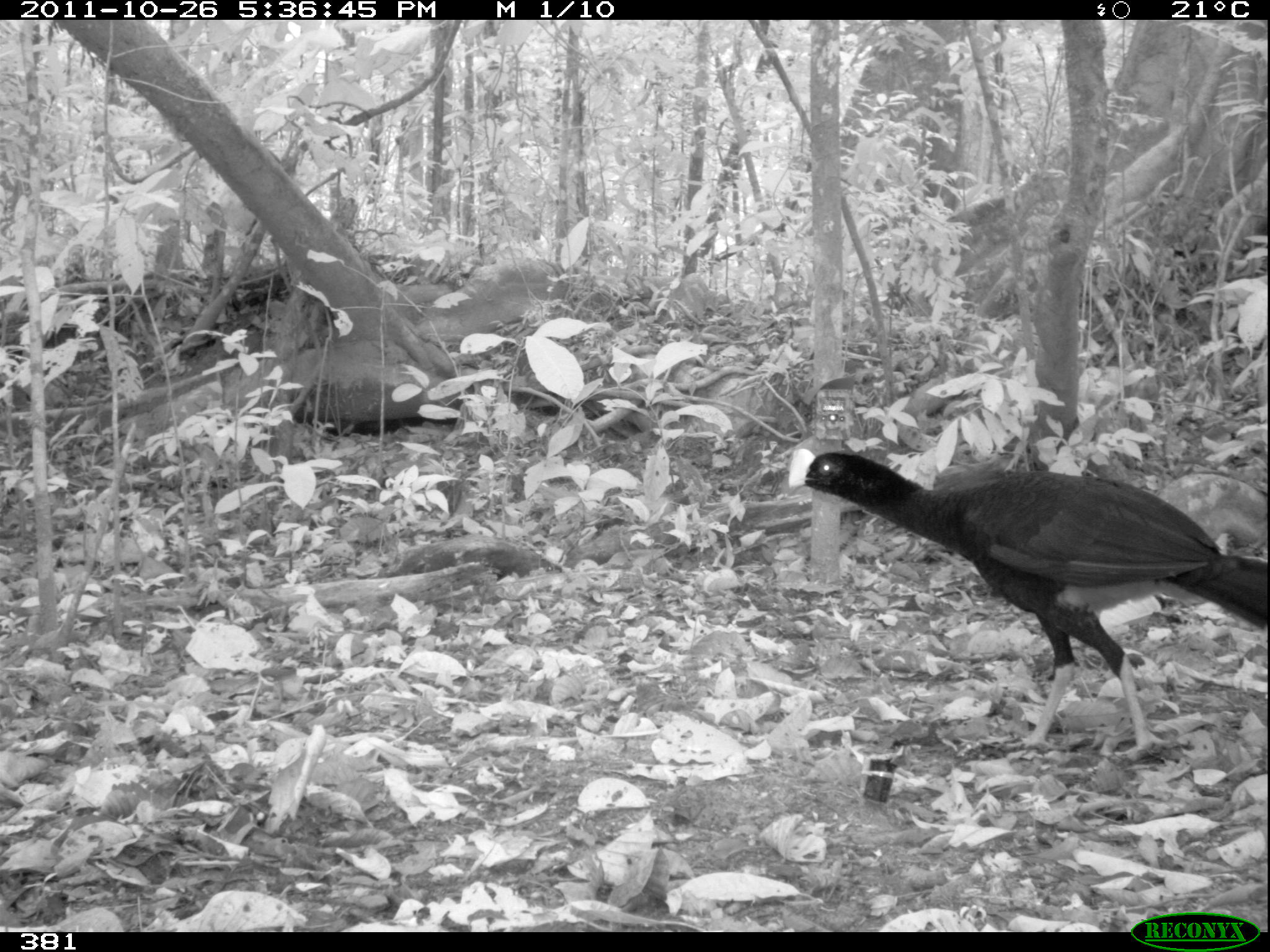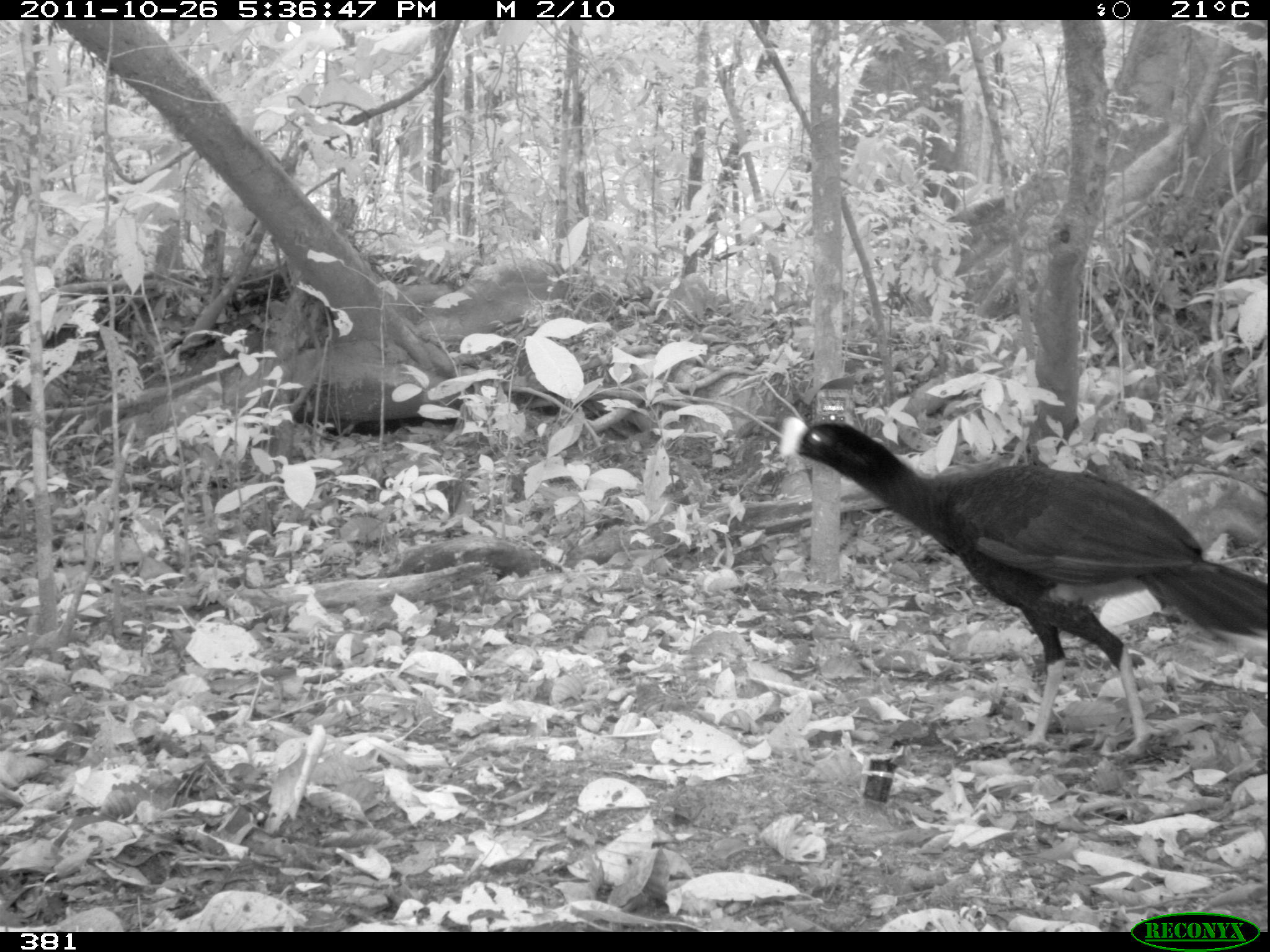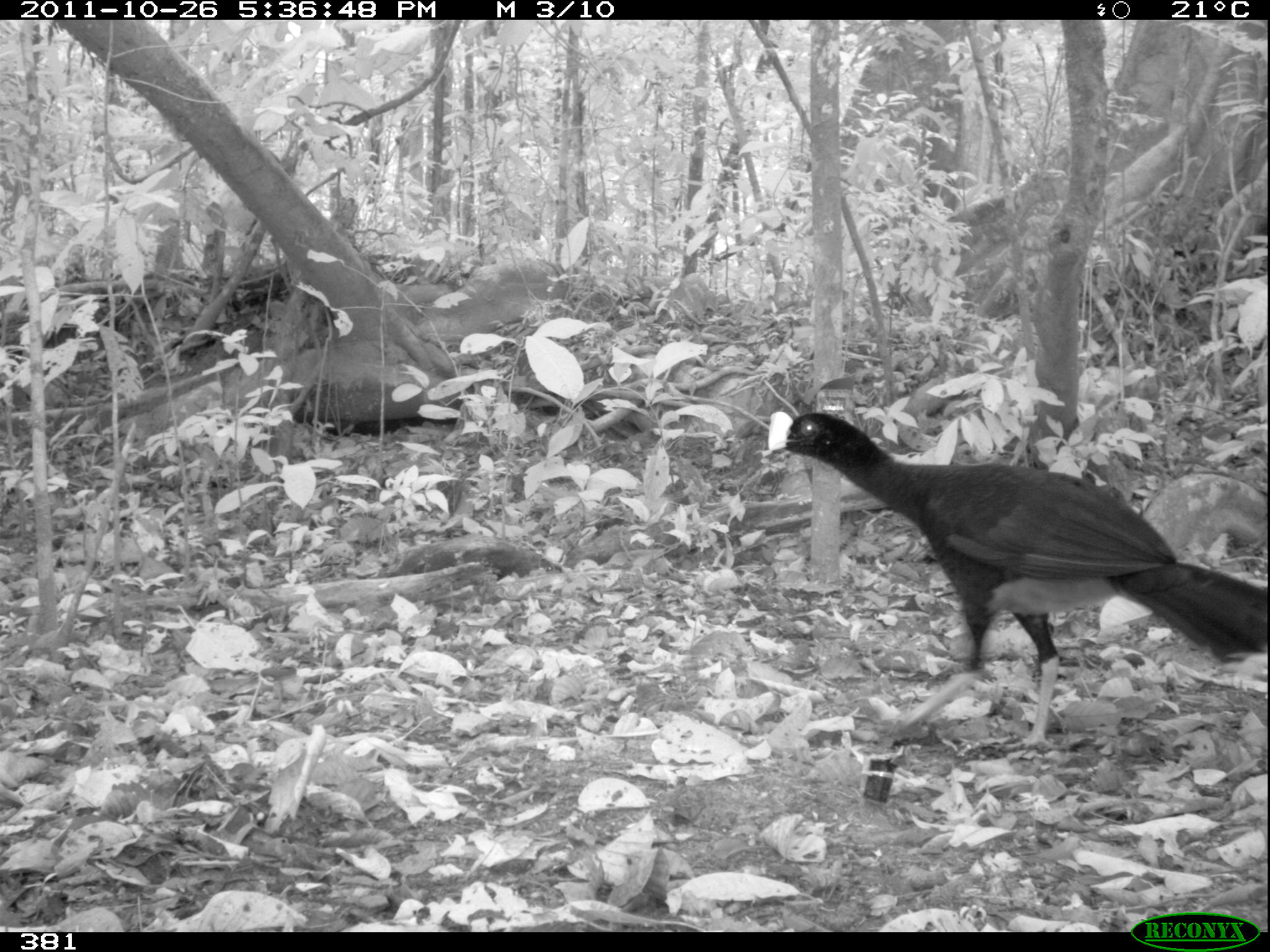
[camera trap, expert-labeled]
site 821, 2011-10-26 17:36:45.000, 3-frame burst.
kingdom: Animalia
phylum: Chordata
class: Aves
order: Galliformes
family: Cracidae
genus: Mitu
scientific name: Mitu tuberosum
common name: razor-billed curassow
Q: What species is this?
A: Mitu tuberosum (razor-billed curassow).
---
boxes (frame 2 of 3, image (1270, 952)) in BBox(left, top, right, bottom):
mitu tuberosum: BBox(777, 420, 1266, 758)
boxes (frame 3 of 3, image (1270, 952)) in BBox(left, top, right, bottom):
mitu tuberosum: BBox(763, 410, 1267, 750)